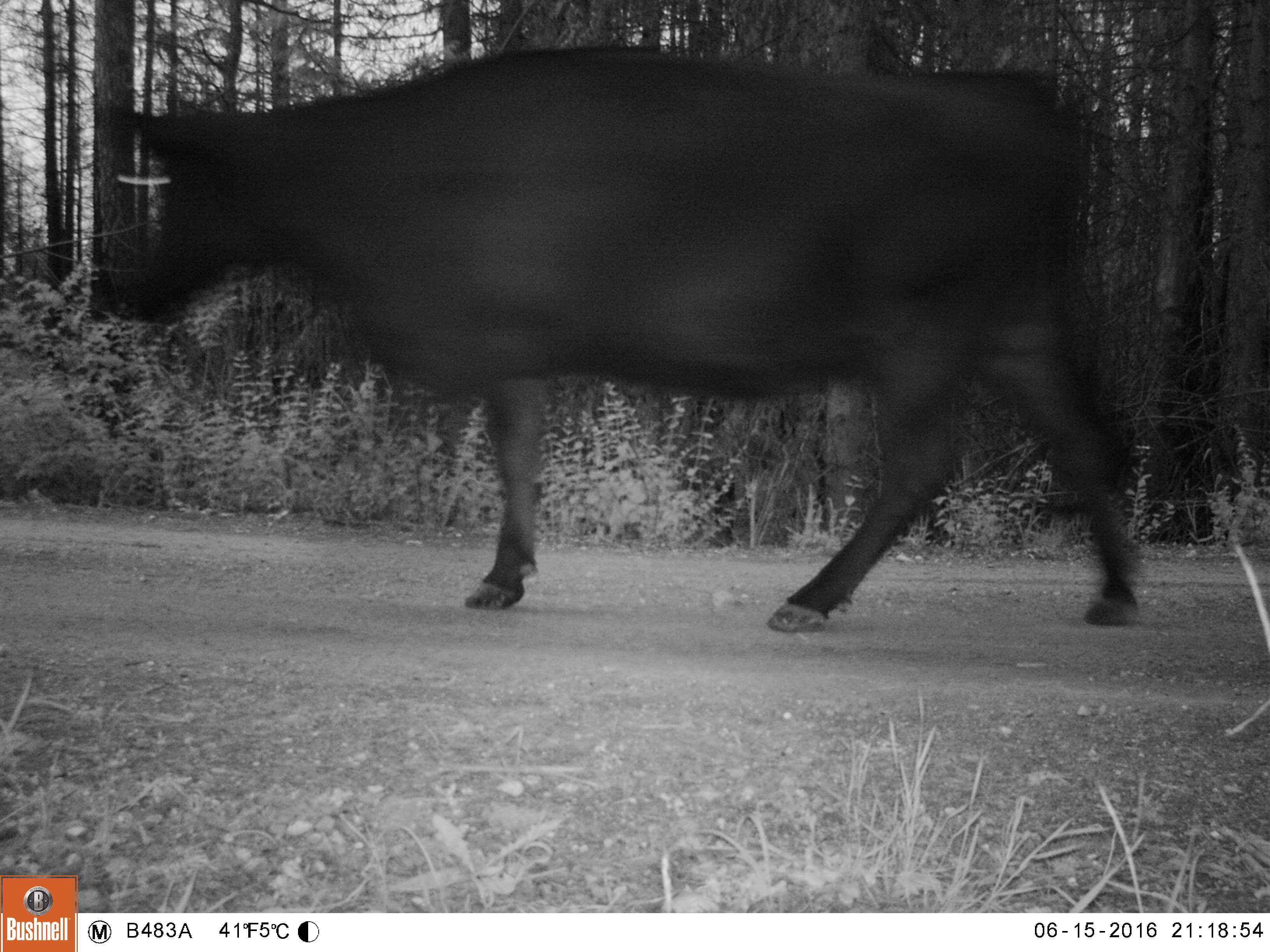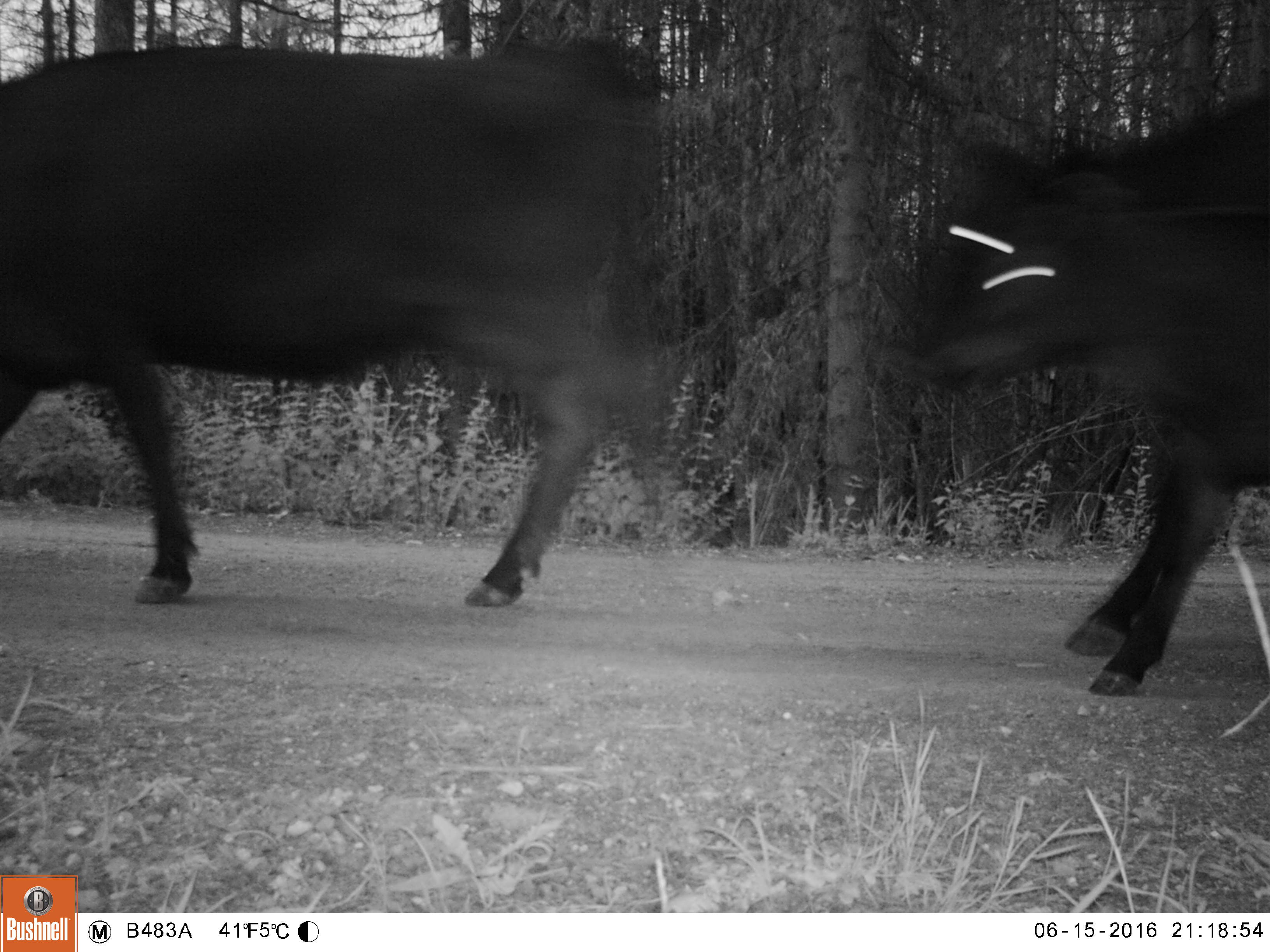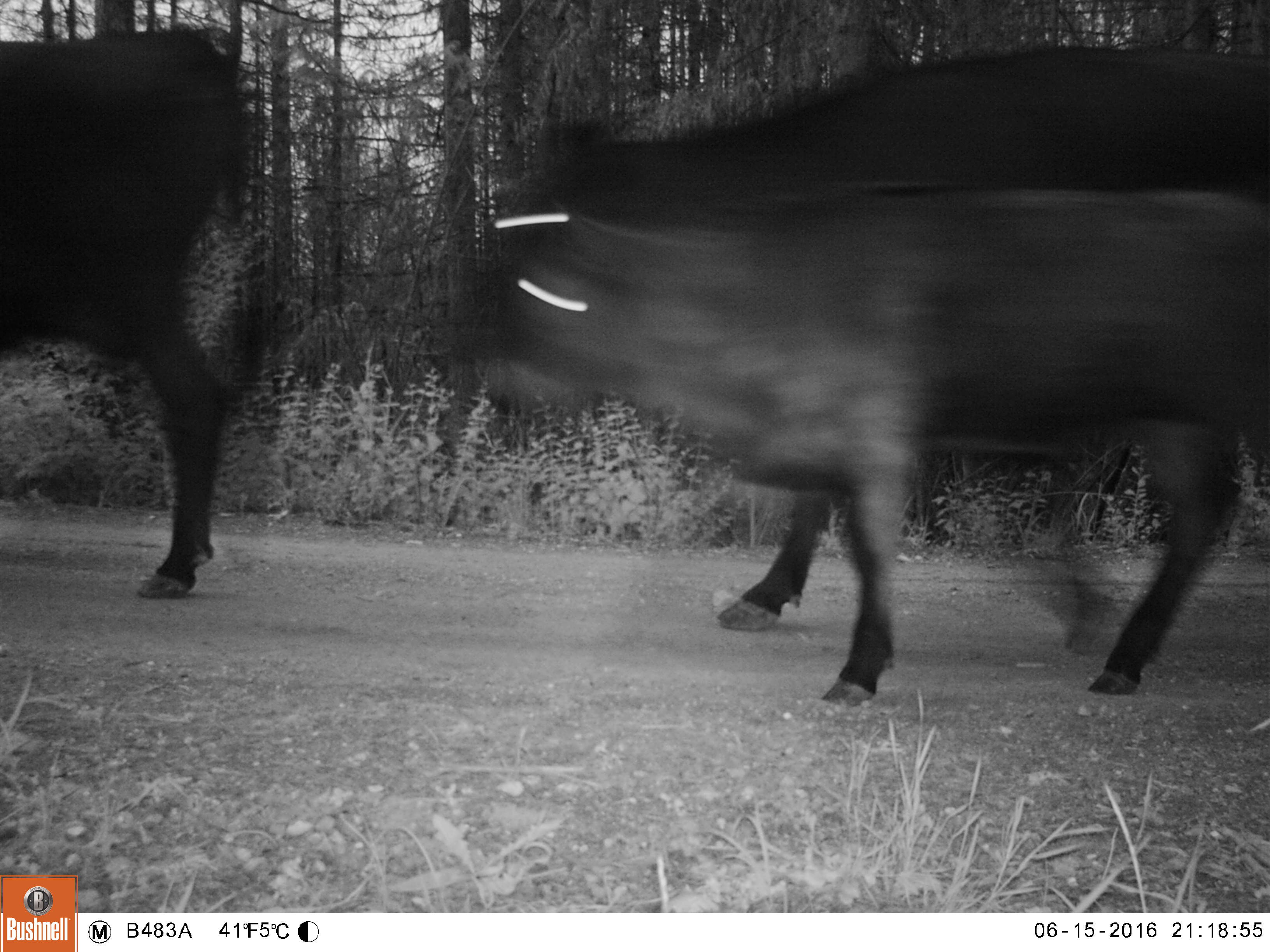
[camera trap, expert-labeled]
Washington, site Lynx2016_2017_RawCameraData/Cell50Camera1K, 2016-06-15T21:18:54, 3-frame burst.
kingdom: Animalia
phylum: Chordata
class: Mammalia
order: Artiodactyla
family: Bovidae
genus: Bos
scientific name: Bos taurus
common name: domestic cattle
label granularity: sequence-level